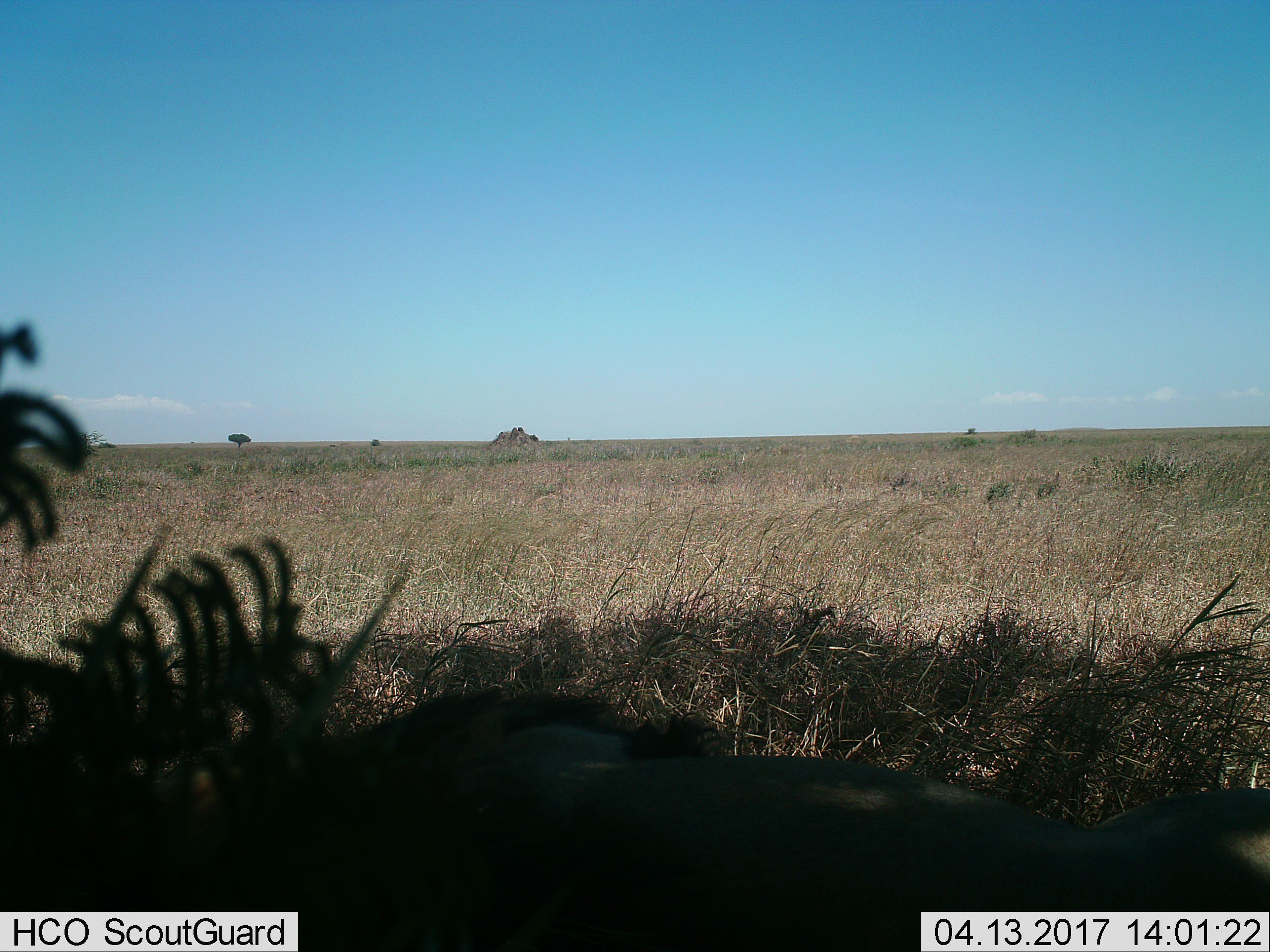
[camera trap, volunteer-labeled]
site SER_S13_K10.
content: unidentified animal